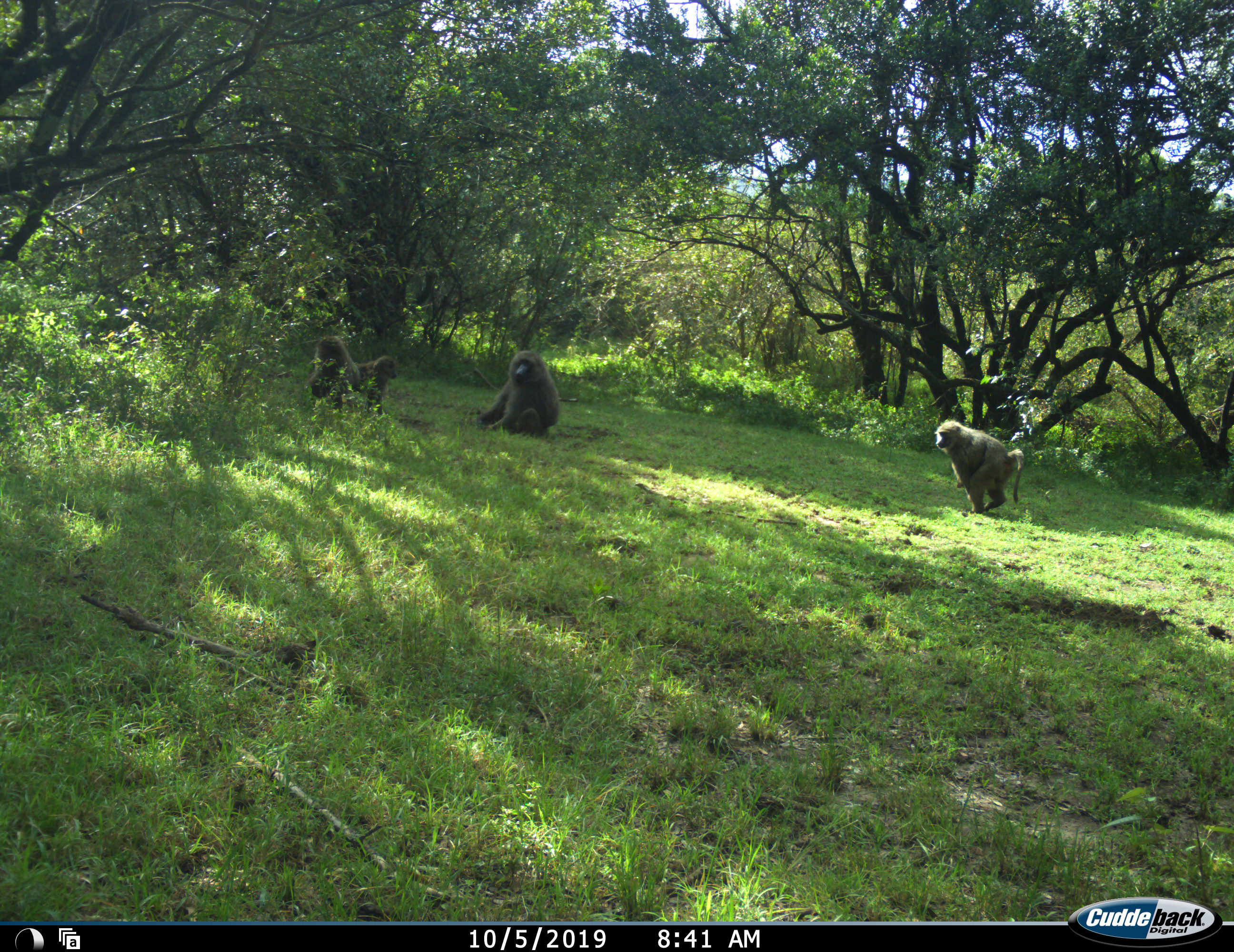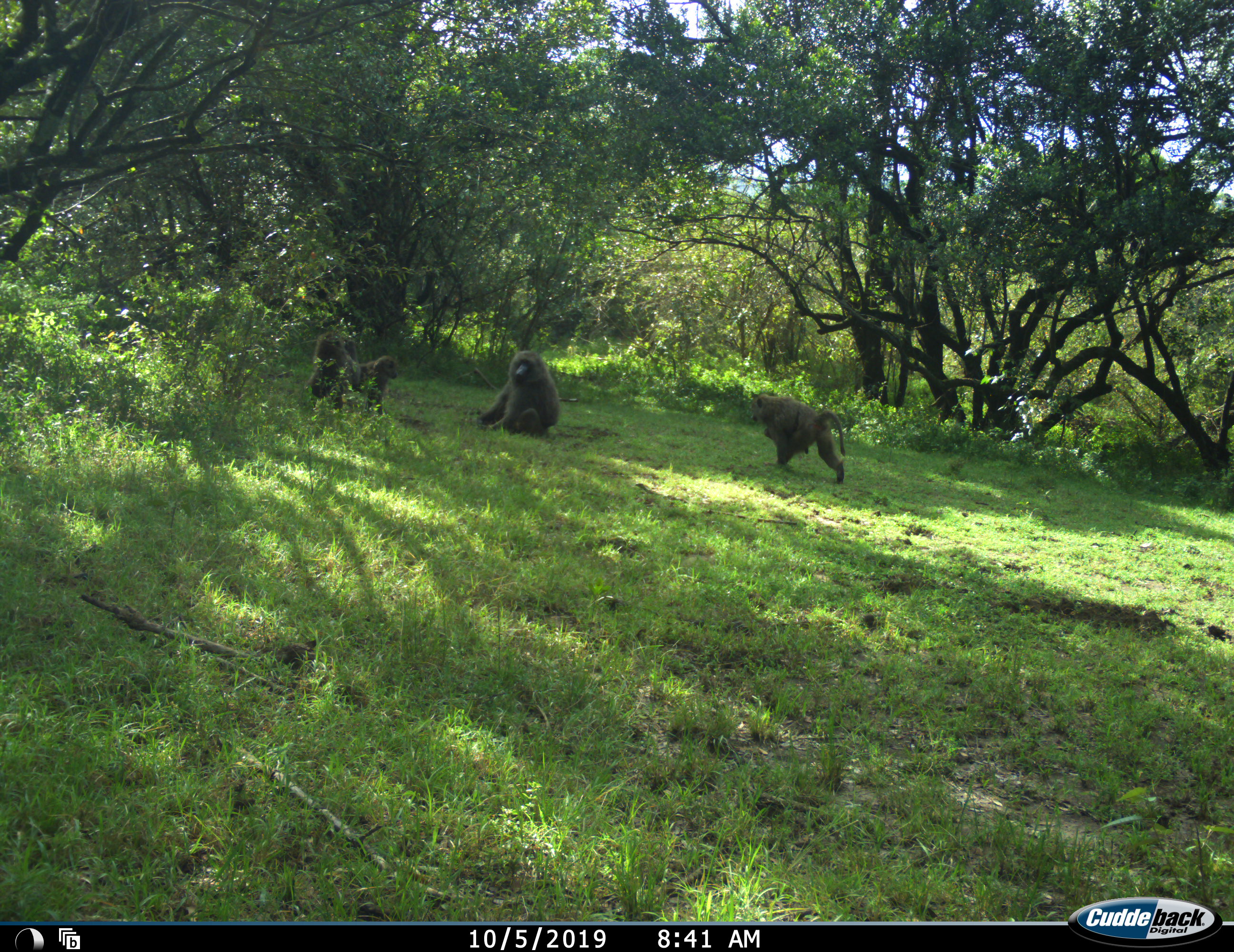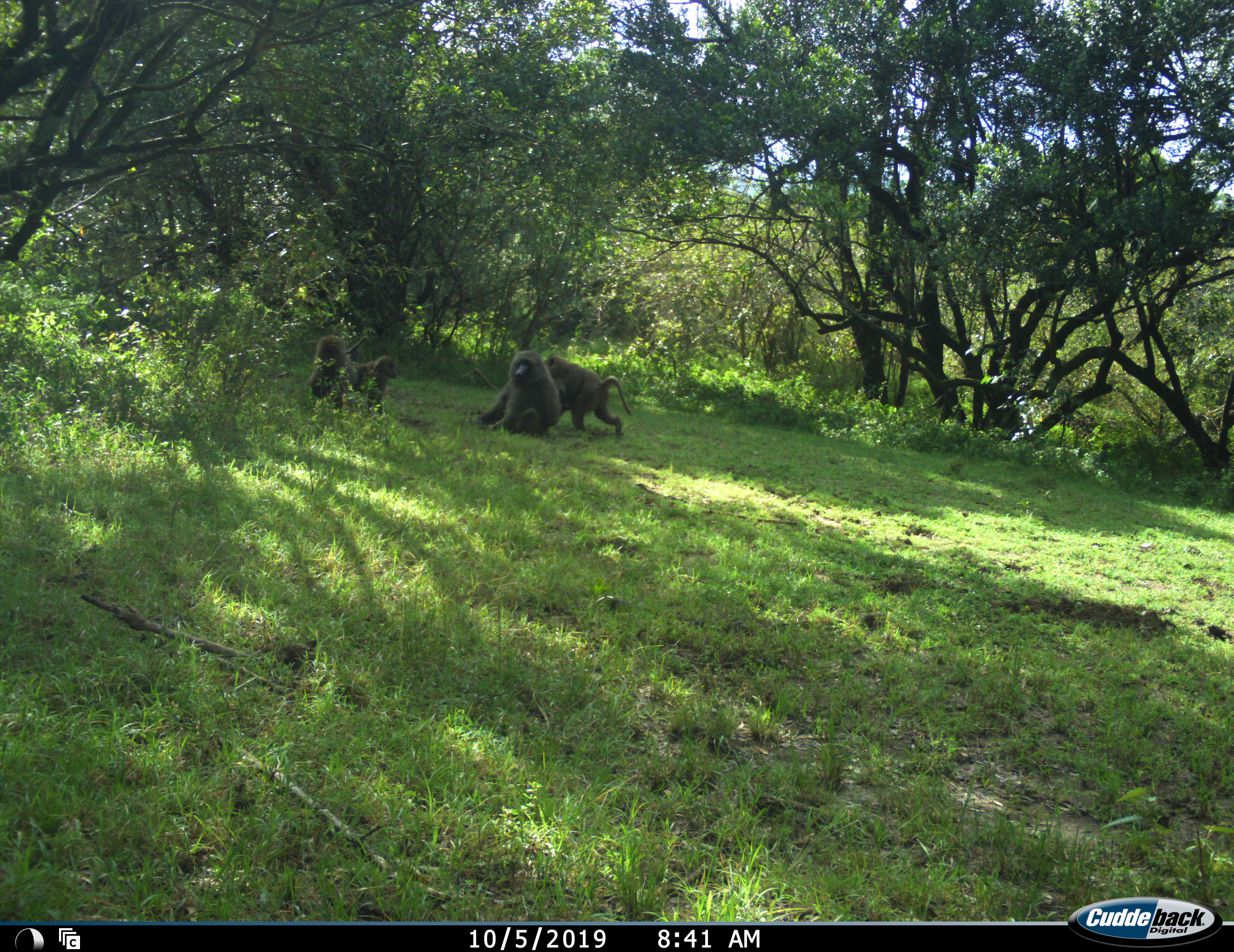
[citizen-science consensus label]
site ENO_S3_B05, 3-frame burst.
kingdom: Animalia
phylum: Chordata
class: Mammalia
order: Primates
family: Cercopithecidae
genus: Papio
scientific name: Papio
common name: baboon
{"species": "baboon (Papio)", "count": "4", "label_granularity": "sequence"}